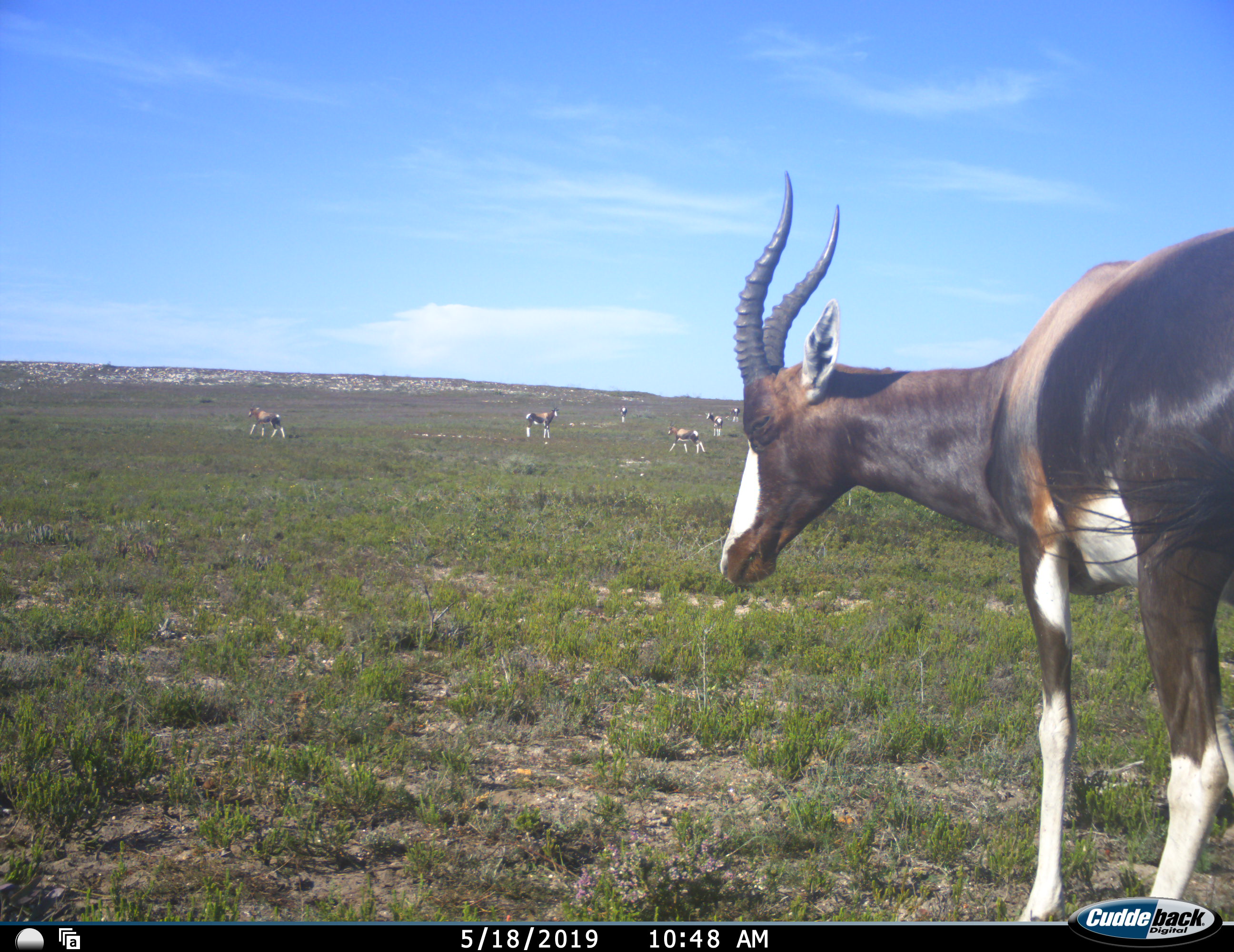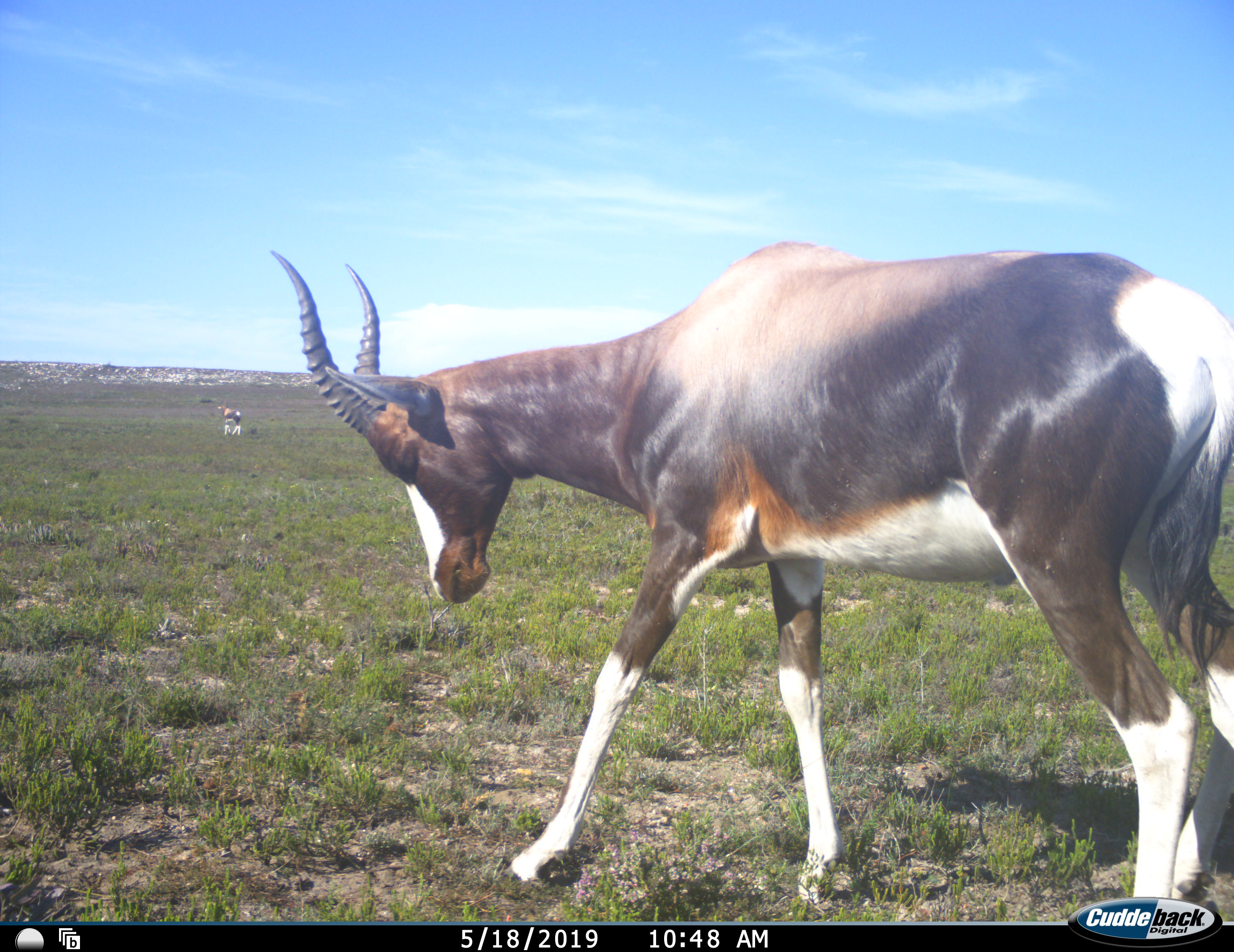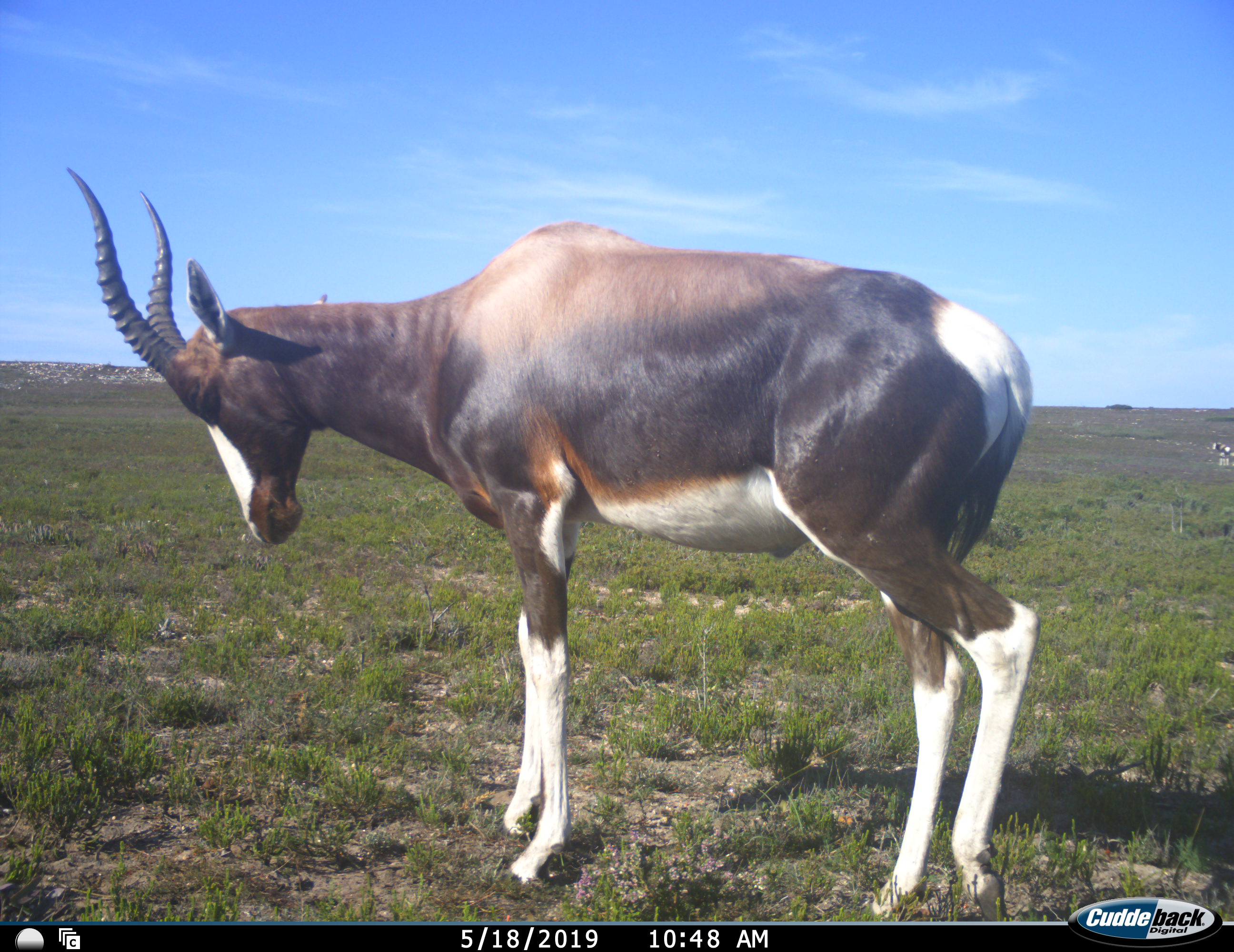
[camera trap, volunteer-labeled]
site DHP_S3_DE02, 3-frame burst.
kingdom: Animalia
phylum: Chordata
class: Mammalia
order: Artiodactyla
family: Bovidae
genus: Damaliscus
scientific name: Damaliscus pygargus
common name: bontebok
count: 8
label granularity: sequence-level